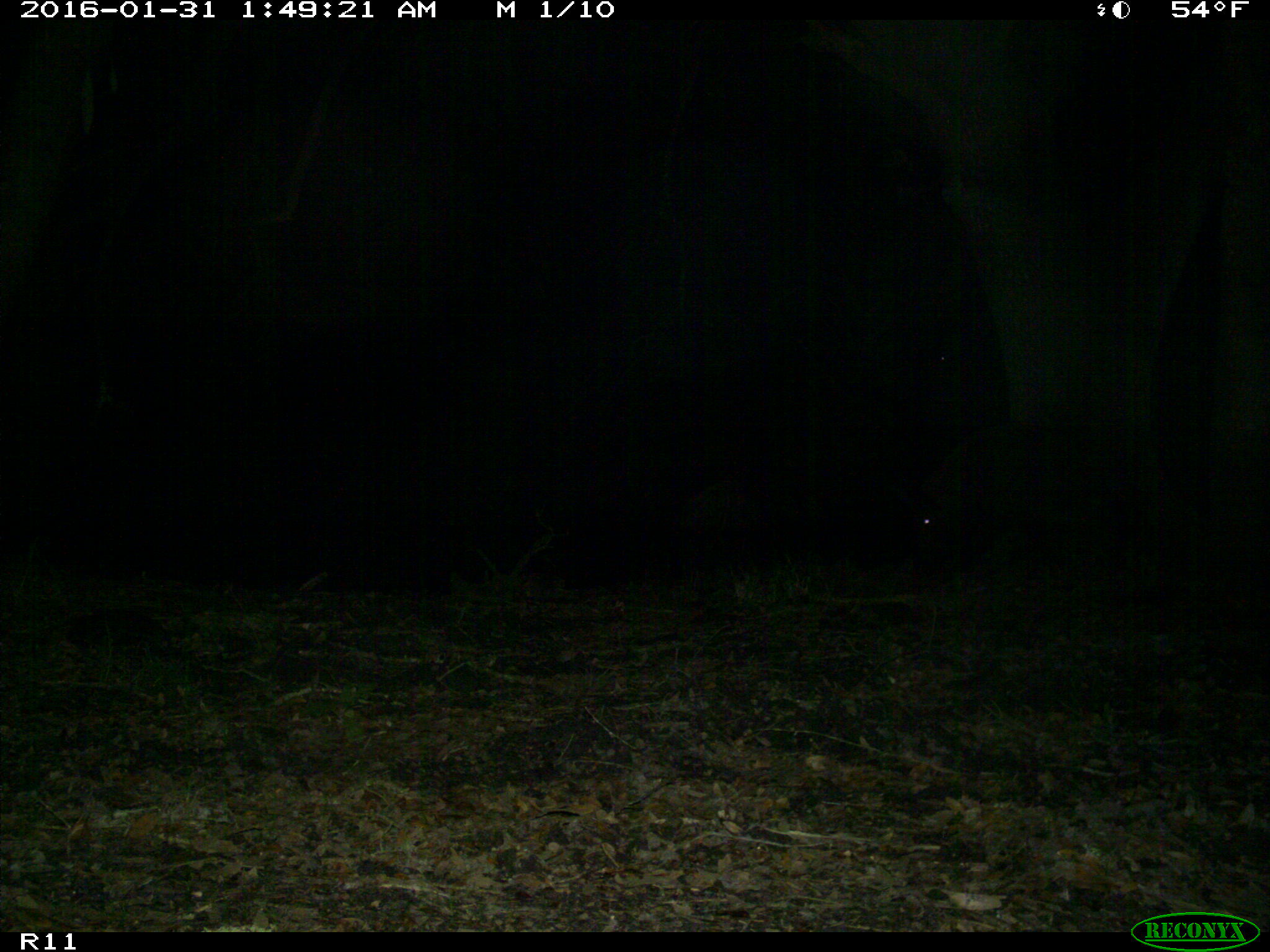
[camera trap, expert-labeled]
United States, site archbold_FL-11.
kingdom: Animalia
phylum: Chordata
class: Mammalia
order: Artiodactyla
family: Suidae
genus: Sus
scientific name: Sus scrofa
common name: wild boar